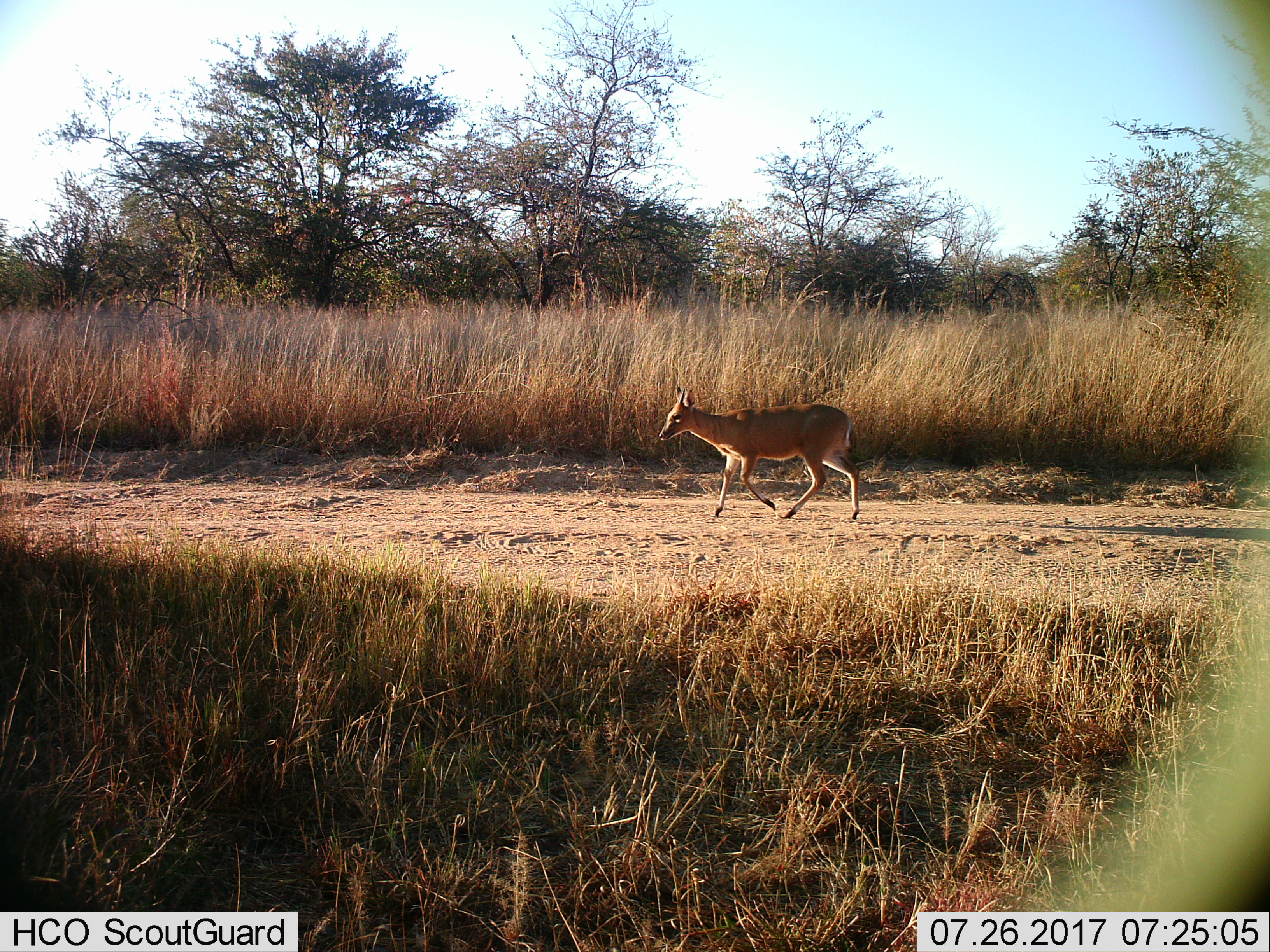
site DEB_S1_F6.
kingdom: Animalia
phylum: Chordata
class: Mammalia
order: Artiodactyla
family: Bovidae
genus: Sylvicapra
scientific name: Sylvicapra grimmia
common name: common duiker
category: duikercommongrey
Duikercommongrey (common duiker) (Sylvicapra grimmia), count 1. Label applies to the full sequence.